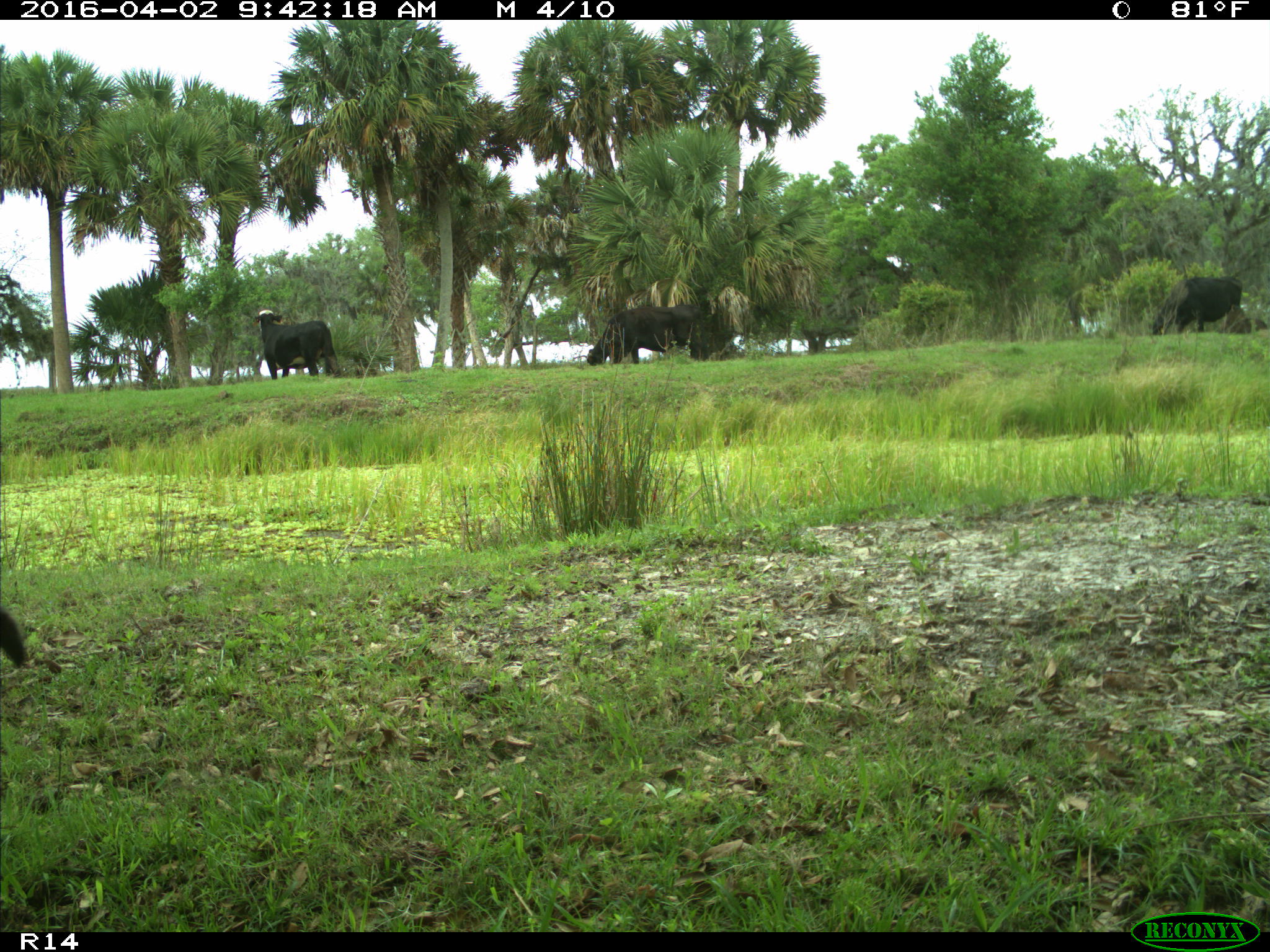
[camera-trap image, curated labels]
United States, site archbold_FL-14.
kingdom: Animalia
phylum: Chordata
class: Mammalia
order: Artiodactyla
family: Bovidae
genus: Bos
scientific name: Bos taurus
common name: domestic cow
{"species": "Bos taurus (domestic cow)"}